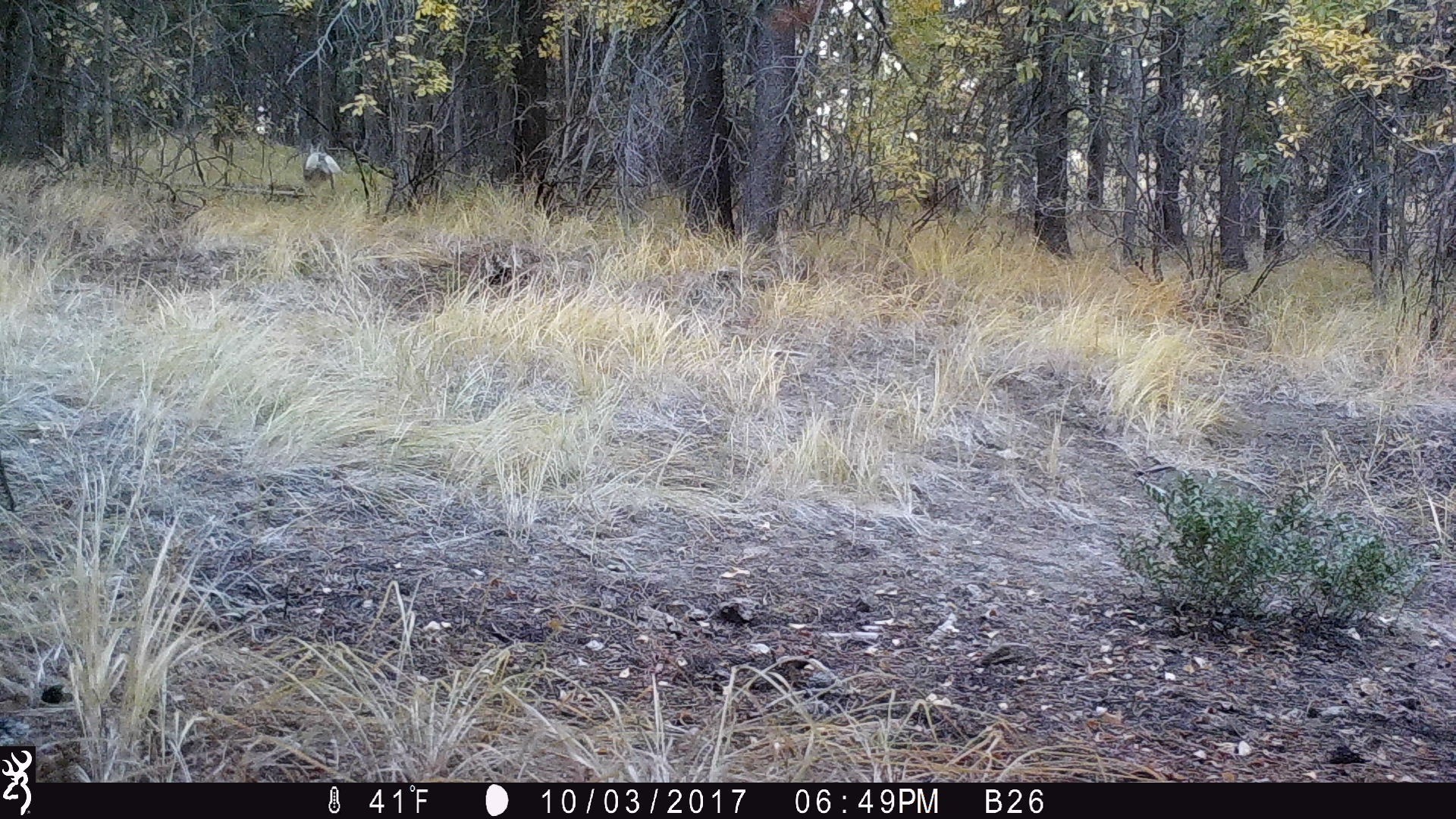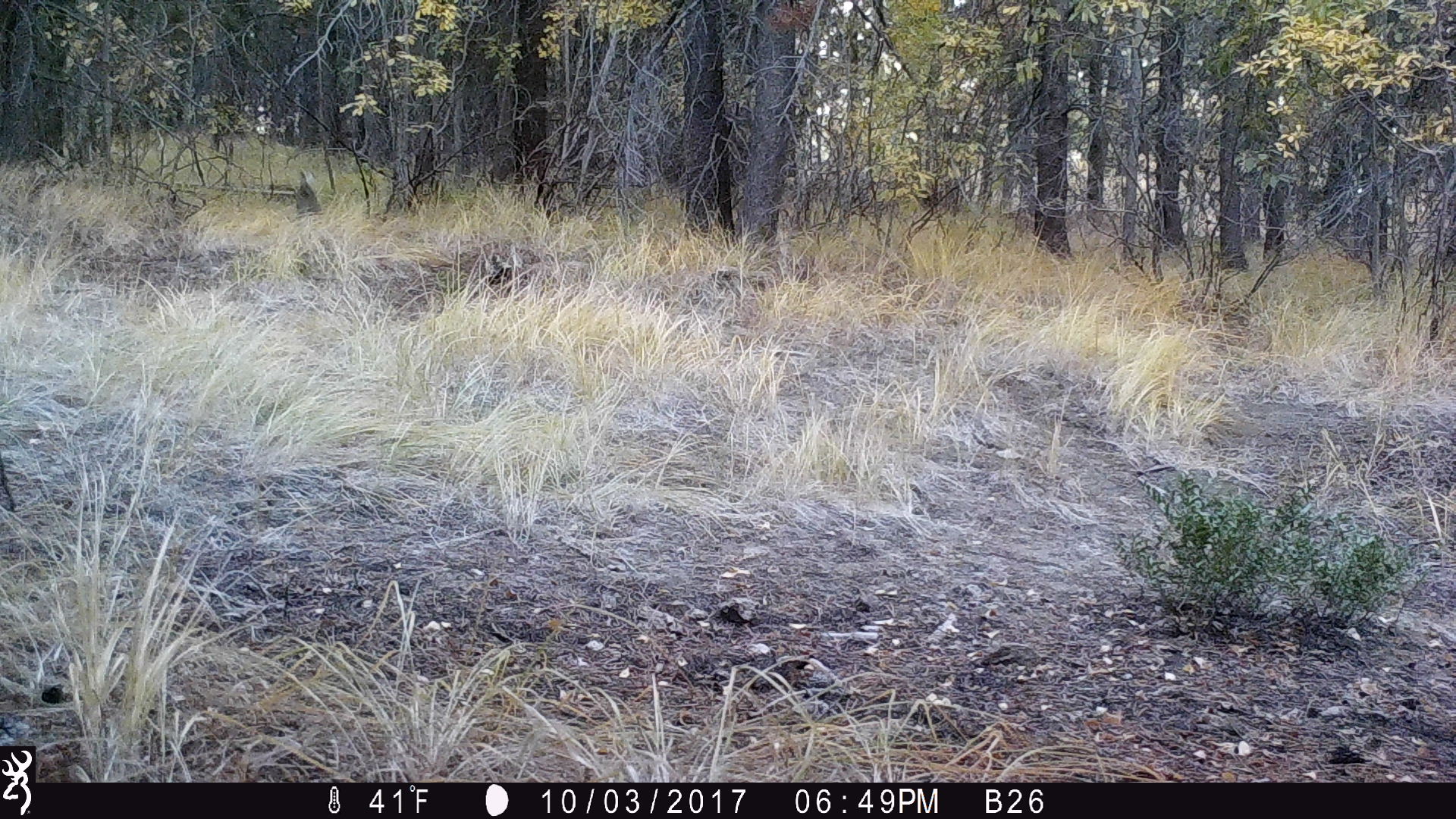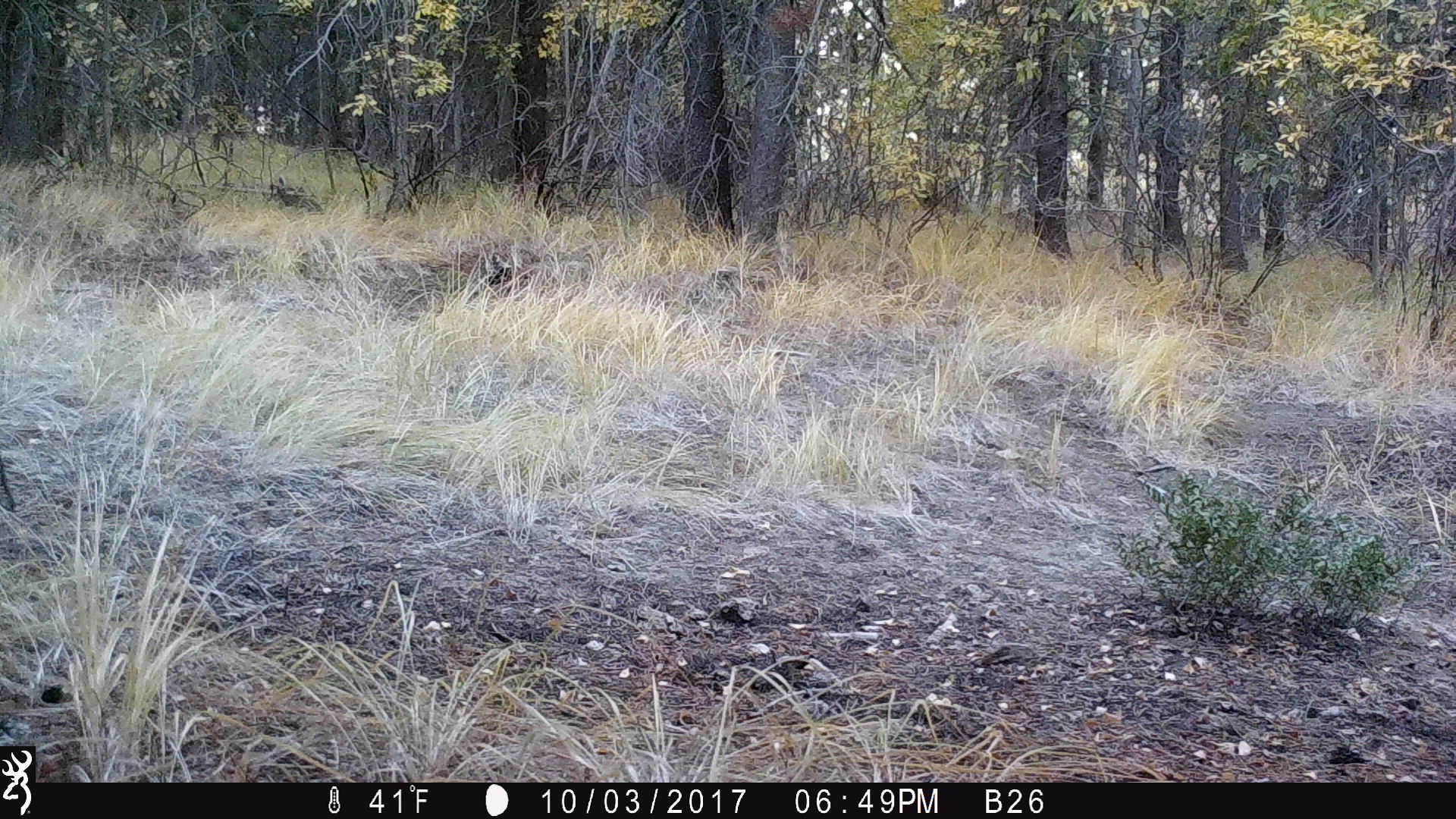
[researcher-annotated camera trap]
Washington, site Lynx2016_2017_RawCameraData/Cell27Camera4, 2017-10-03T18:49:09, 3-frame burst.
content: unidentified animal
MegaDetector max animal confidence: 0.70